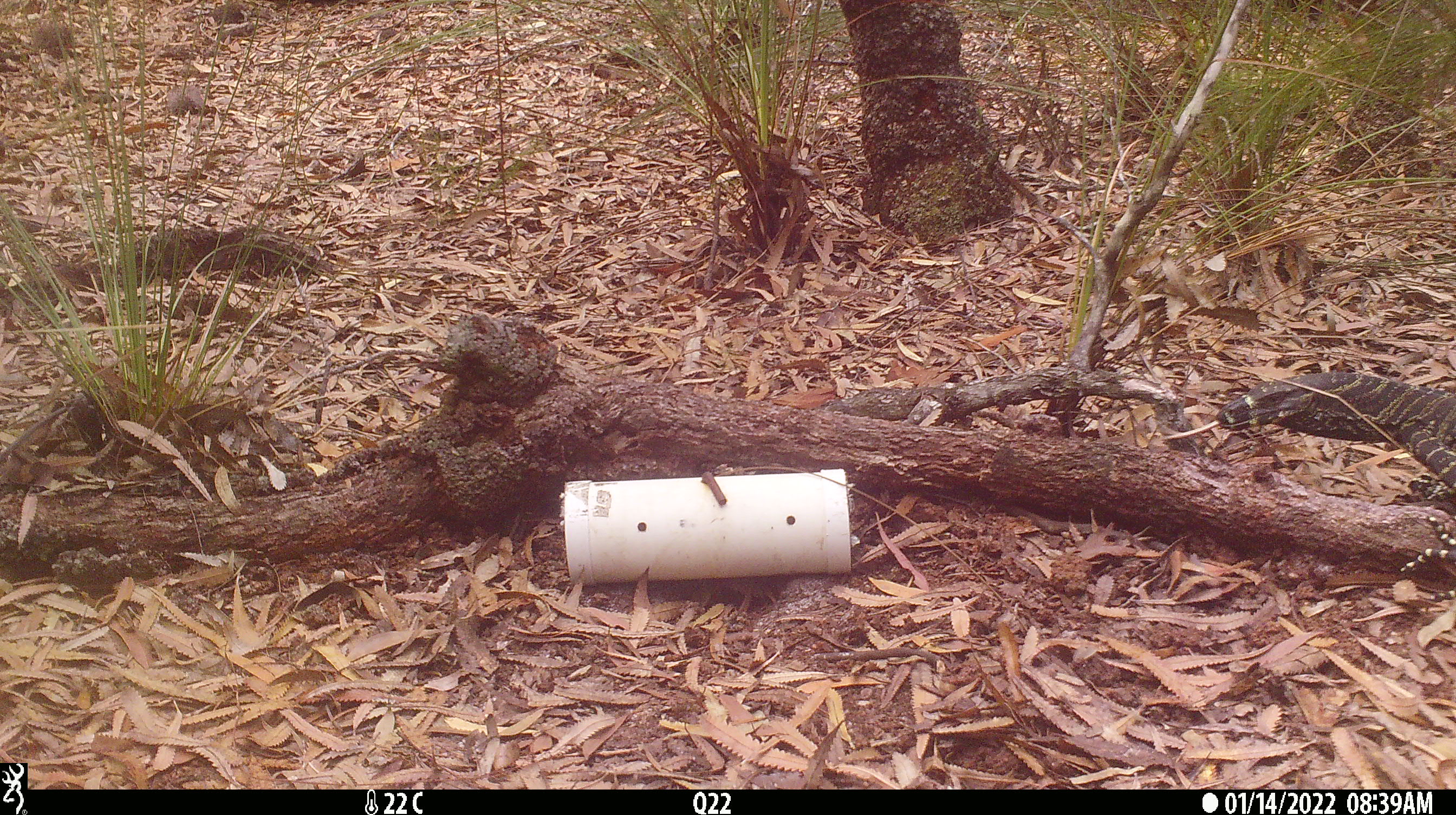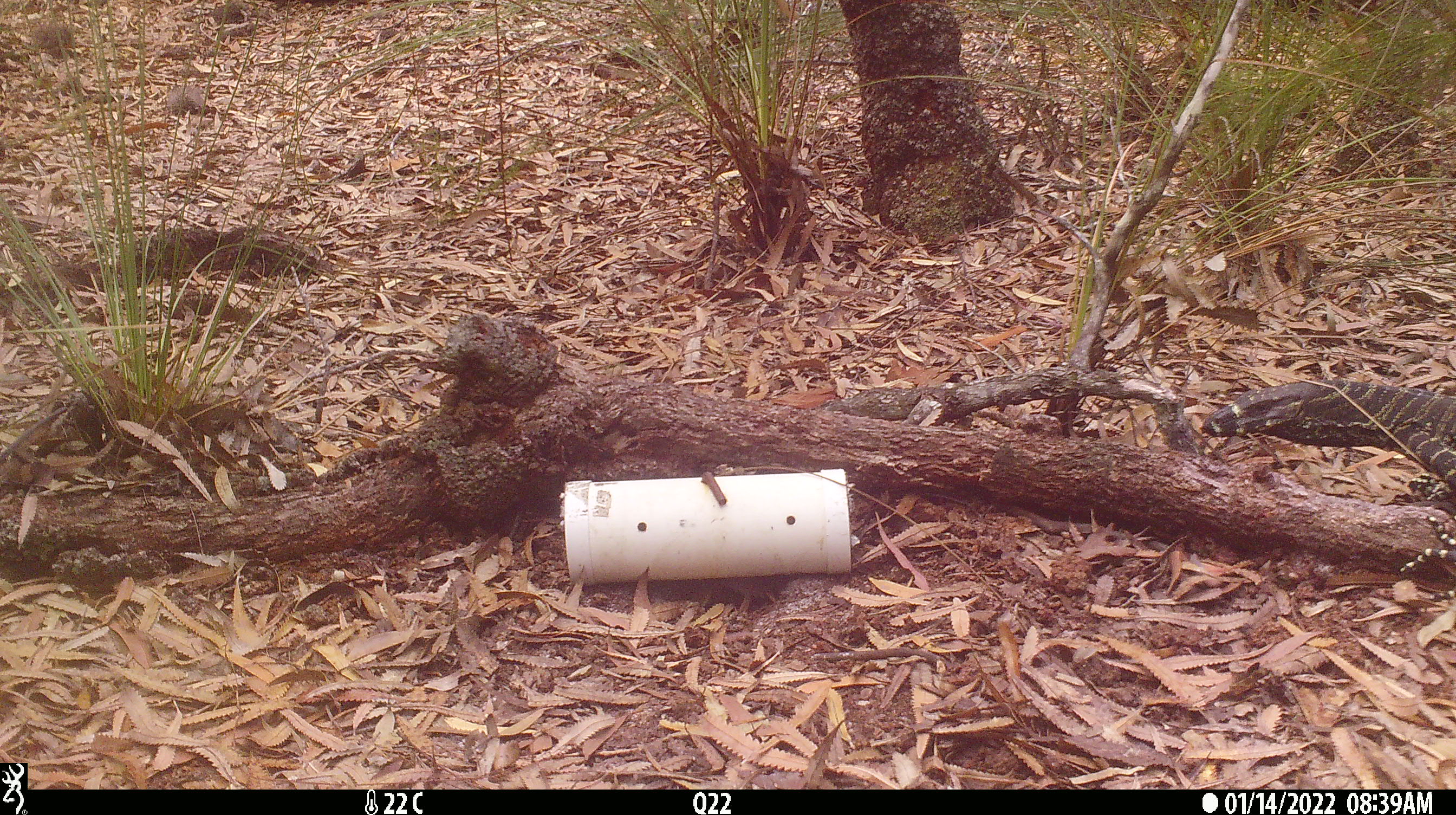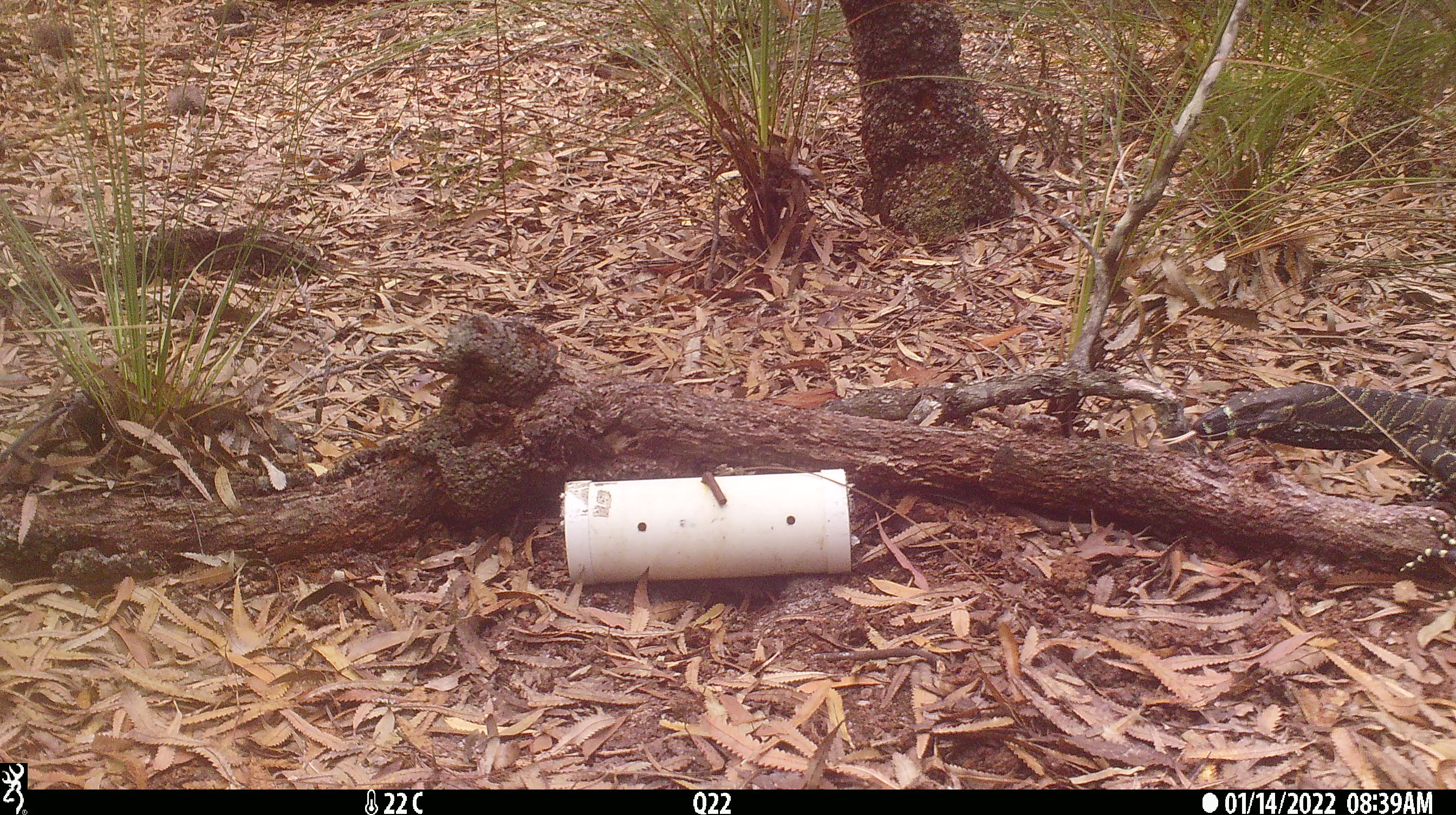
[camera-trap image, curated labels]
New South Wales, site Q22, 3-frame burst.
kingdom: Animalia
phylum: Chordata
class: Reptilia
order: Squamata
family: Varanidae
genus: Varanus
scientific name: Varanus varius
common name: lace monitor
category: goanna